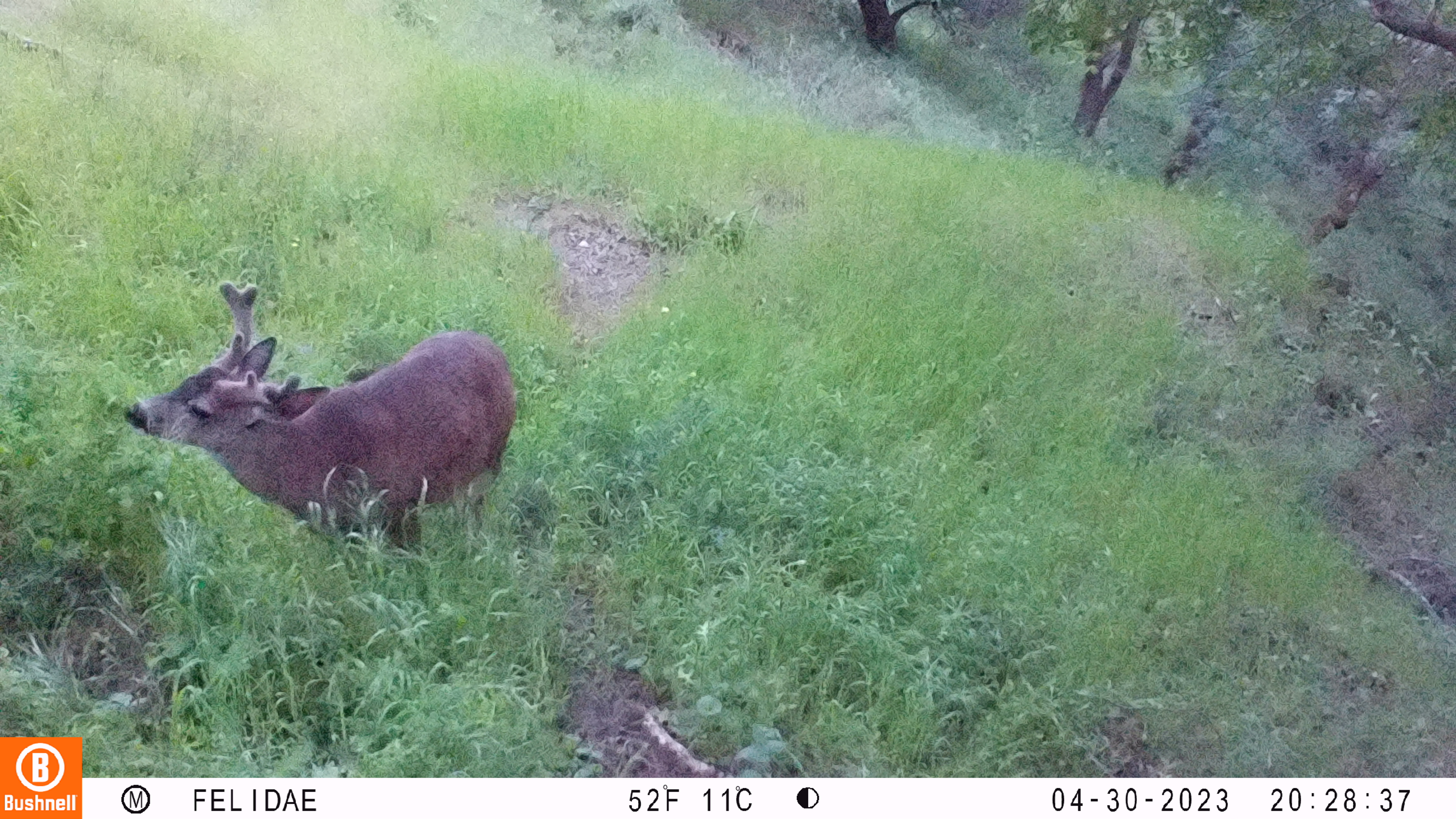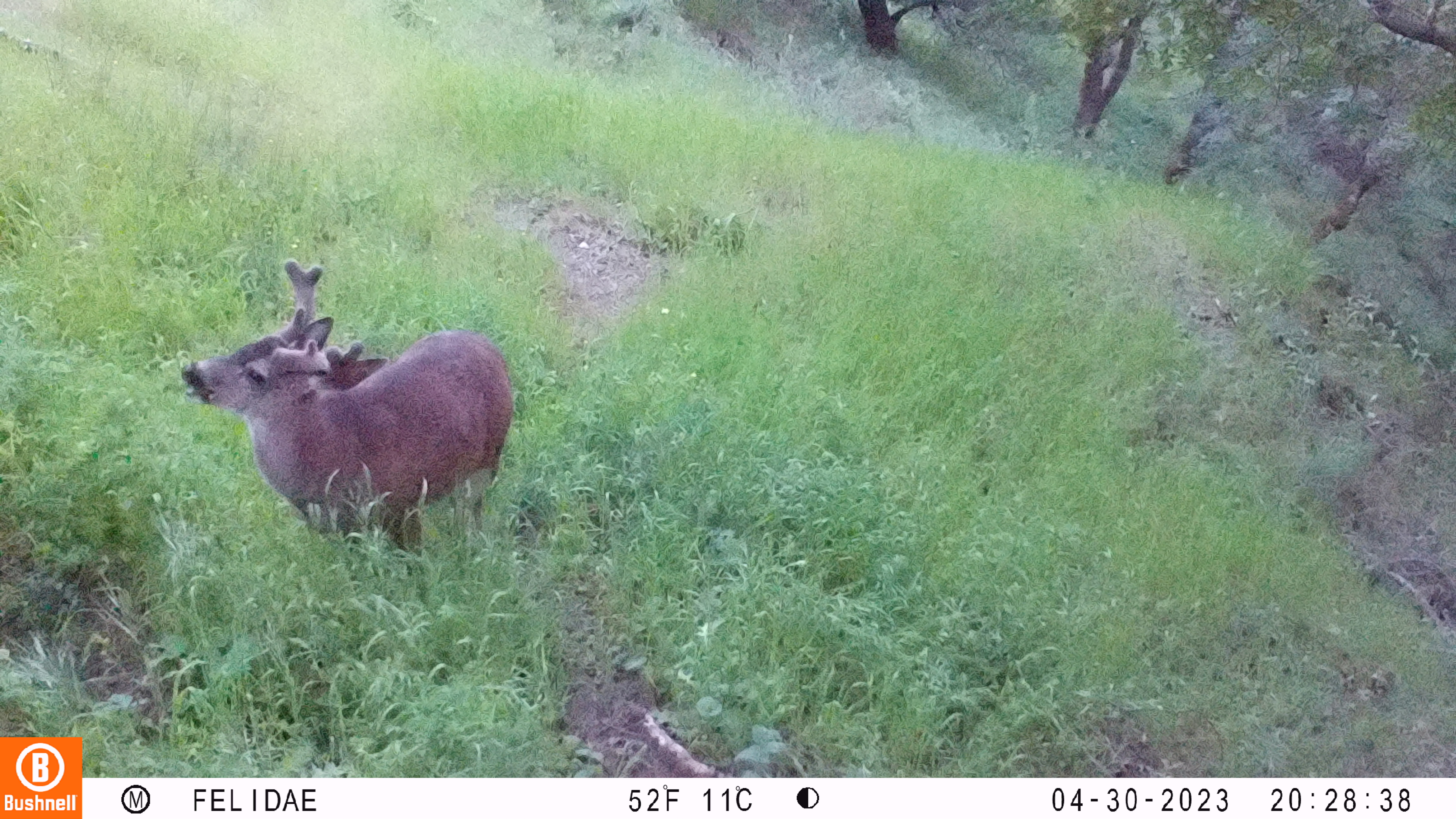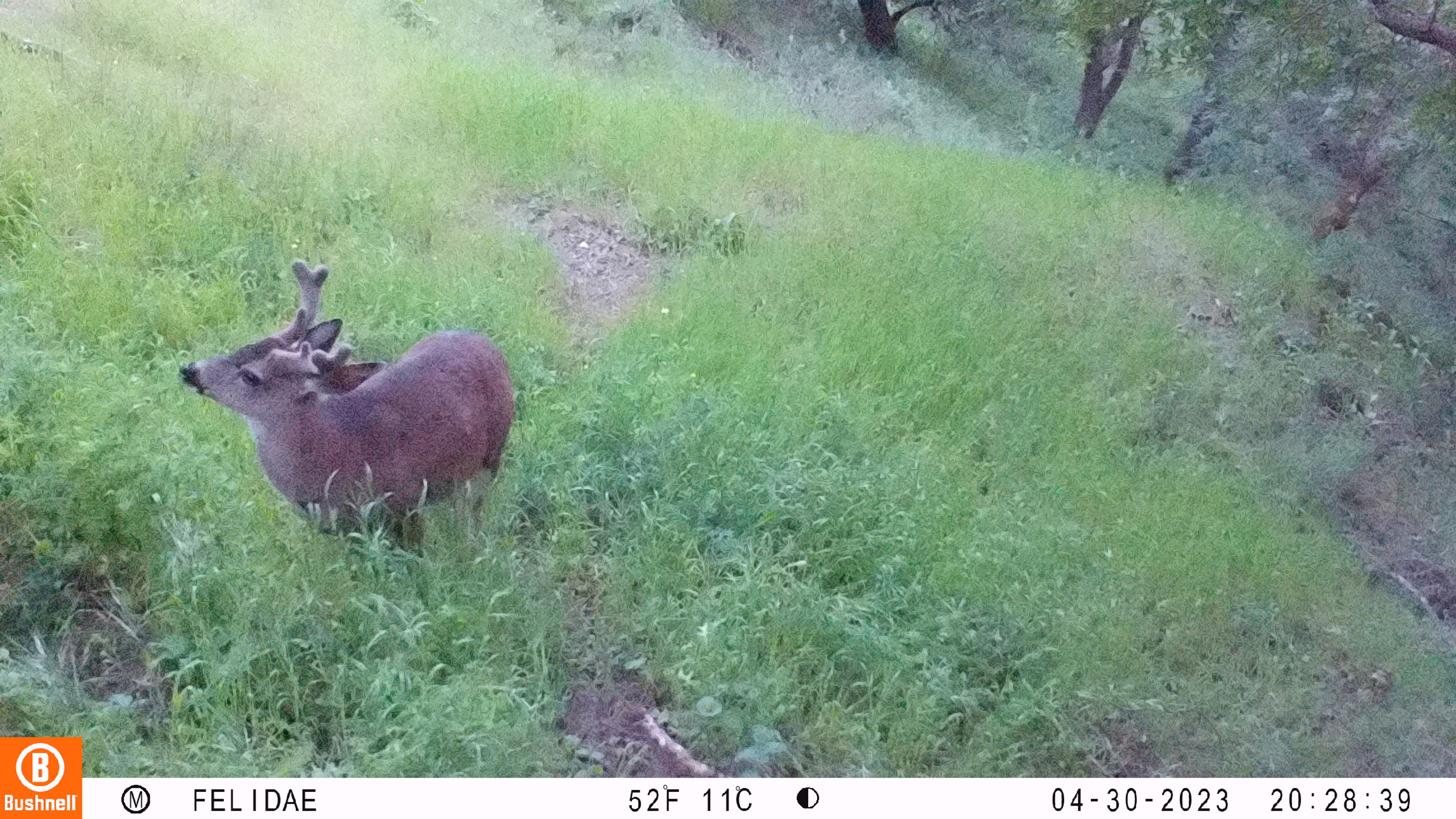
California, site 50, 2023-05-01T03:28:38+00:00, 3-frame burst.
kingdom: Animalia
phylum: Chordata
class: Mammalia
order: Artiodactyla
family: Cervidae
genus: Odocoileus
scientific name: Odocoileus hemionus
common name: mule deer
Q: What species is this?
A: Mule deer (Odocoileus hemionus).